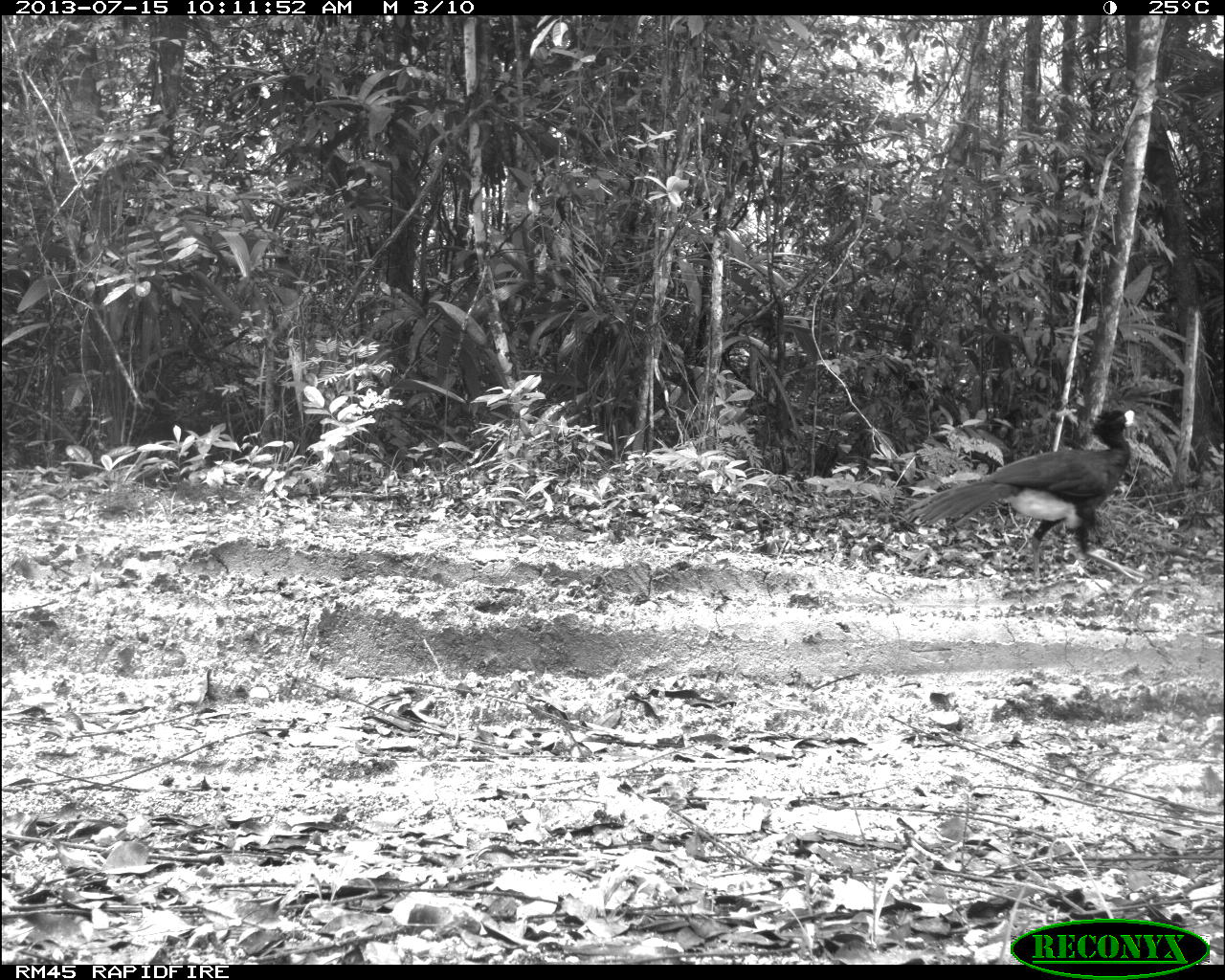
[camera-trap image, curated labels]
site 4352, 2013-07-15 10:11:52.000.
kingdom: Animalia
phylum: Chordata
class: Aves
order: Galliformes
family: Cracidae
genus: Crax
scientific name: Crax rubra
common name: great curassow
Crax rubra (great curassow), count 1, sex male.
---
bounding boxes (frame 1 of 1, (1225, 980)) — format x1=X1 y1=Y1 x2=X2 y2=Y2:
crax rubra: x1=895 y1=398 x2=1149 y2=582